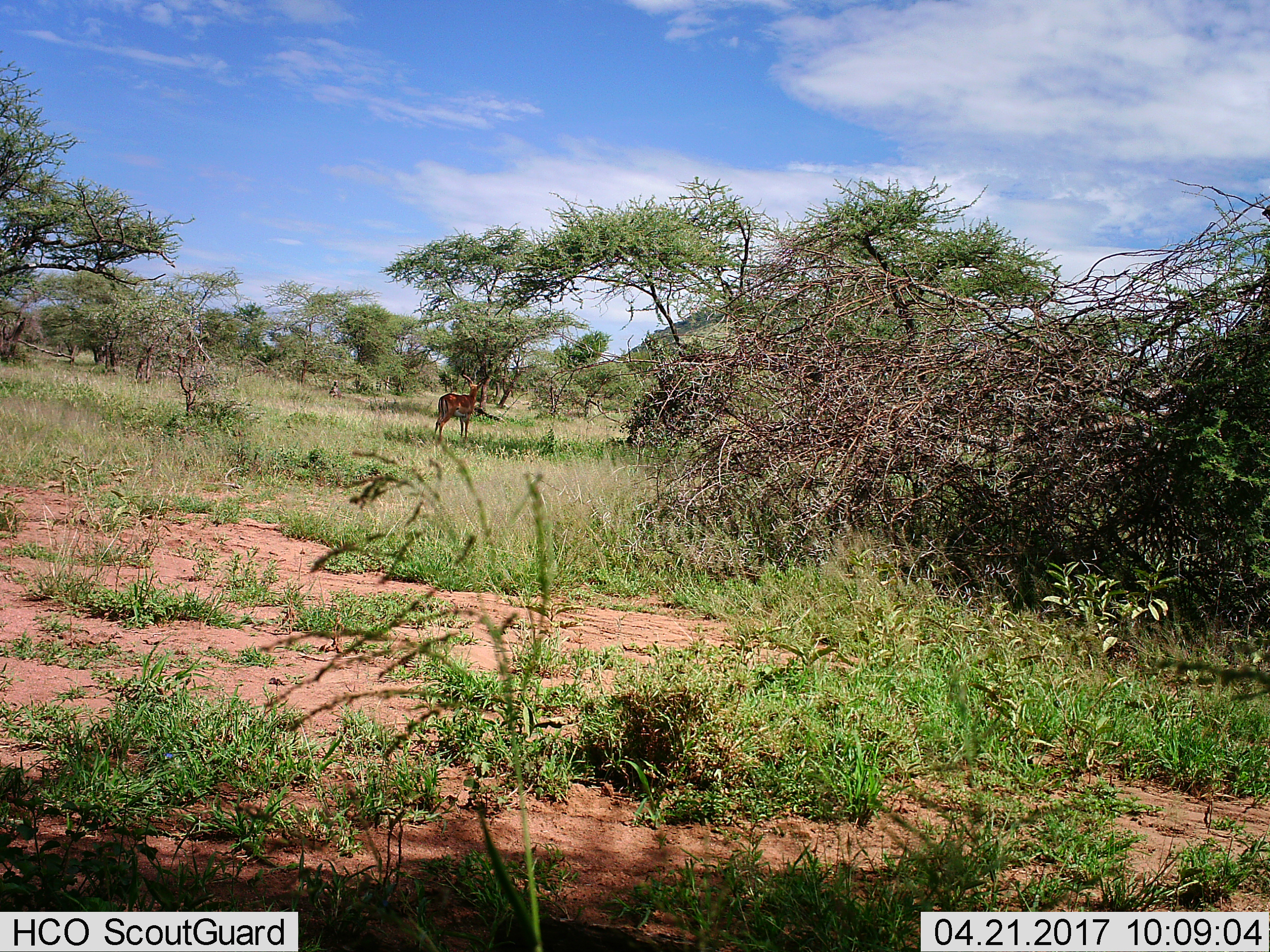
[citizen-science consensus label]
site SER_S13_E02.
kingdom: Animalia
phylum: Chordata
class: Mammalia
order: Artiodactyla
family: Bovidae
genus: Aepyceros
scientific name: Aepyceros melampus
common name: impala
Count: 1.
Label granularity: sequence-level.